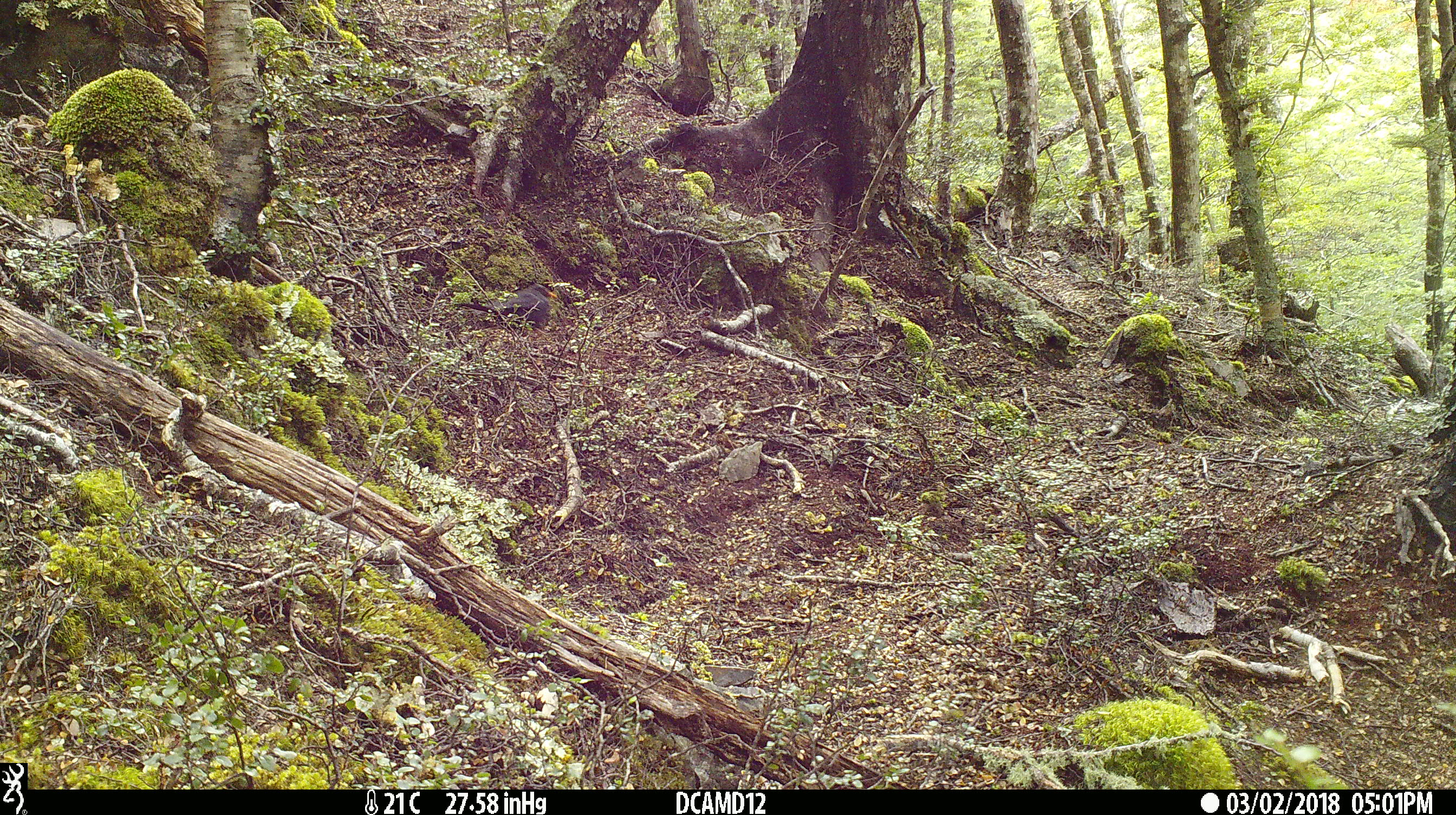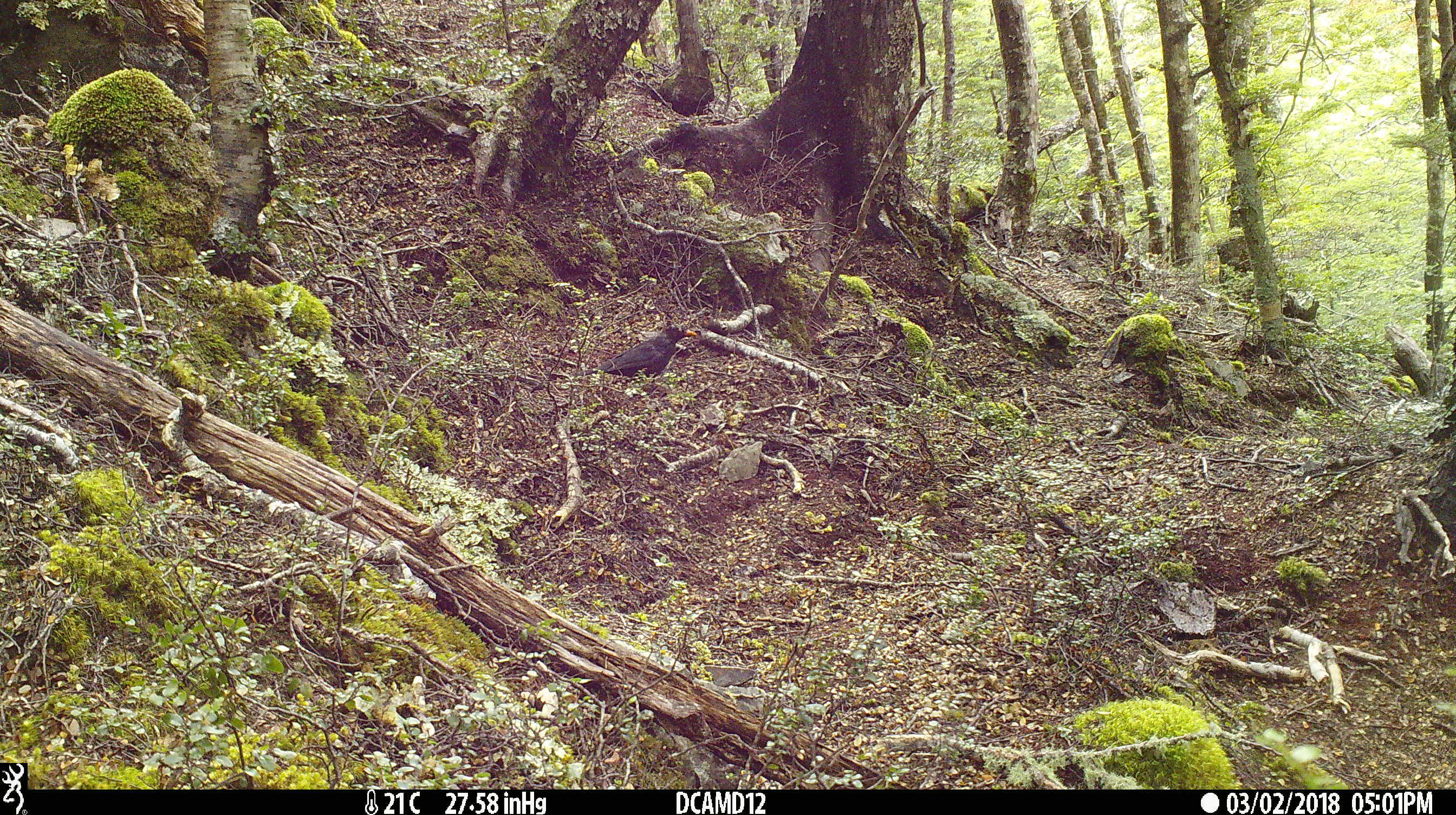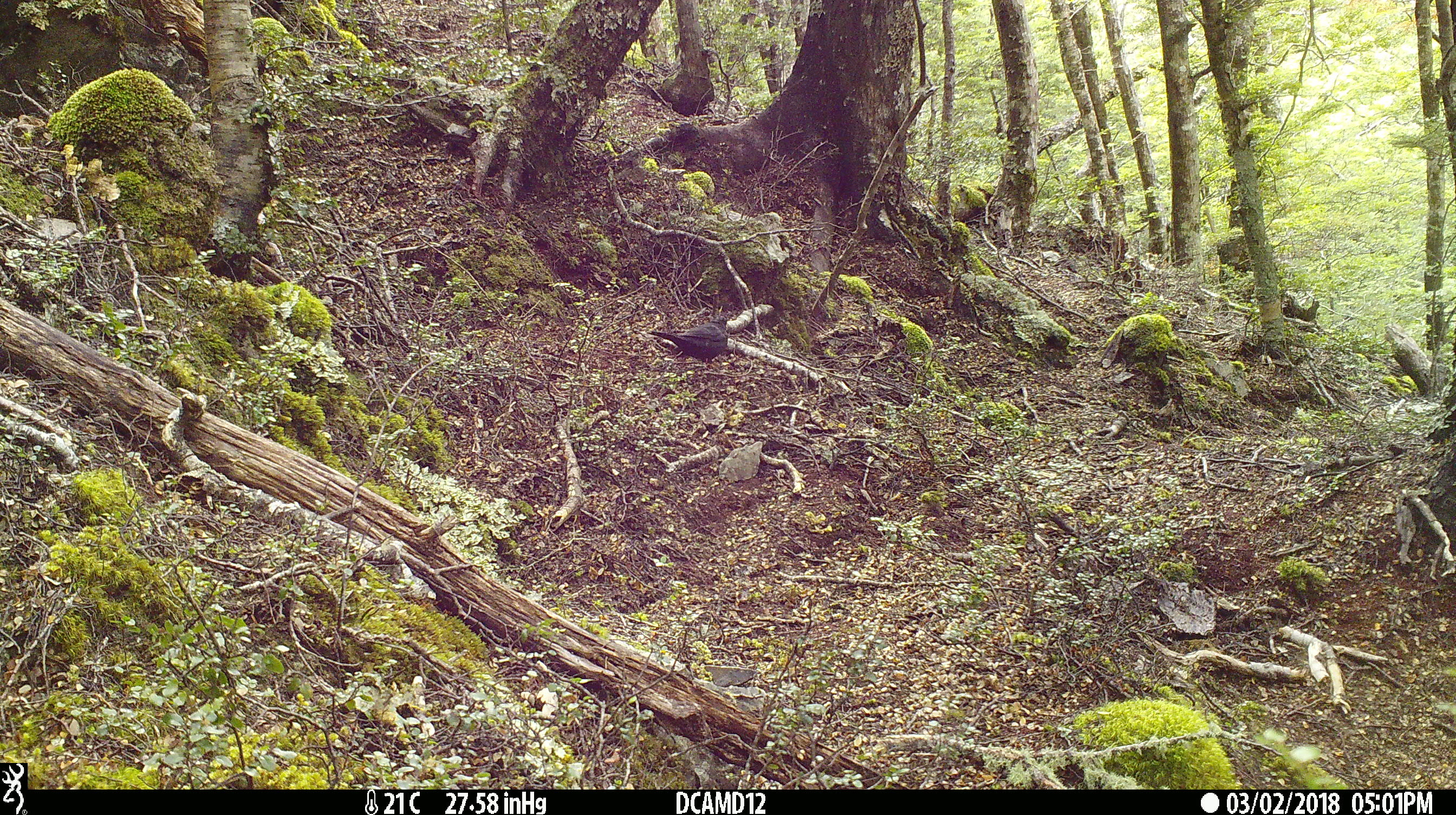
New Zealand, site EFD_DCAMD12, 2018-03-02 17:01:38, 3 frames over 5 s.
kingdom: Animalia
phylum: Chordata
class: Aves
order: Passeriformes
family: Turdidae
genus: Turdus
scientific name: Turdus merula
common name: eurasian blackbird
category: blackbird